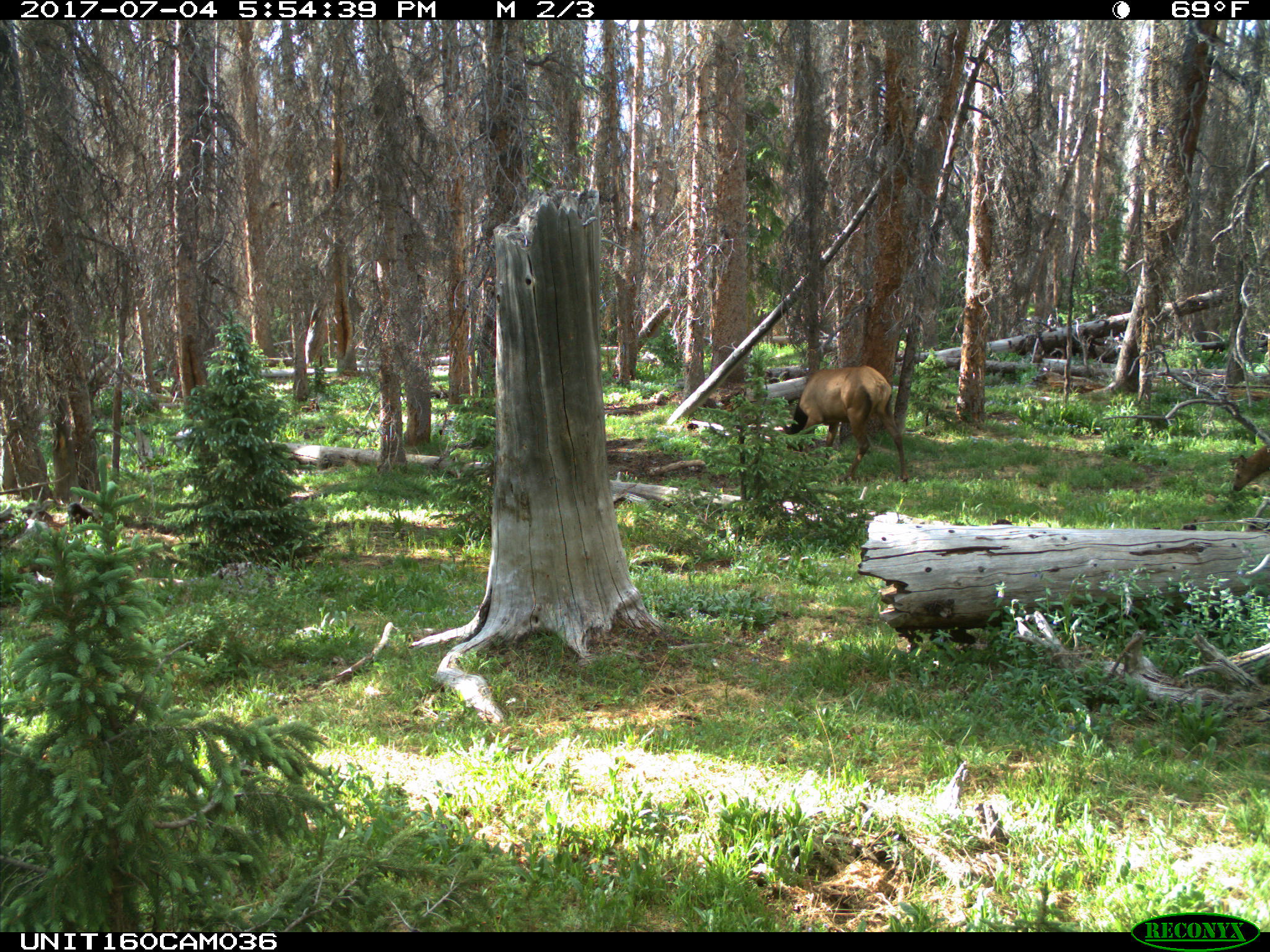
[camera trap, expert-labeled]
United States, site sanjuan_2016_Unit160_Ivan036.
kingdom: Animalia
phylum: Chordata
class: Mammalia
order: Artiodactyla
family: Cervidae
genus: Cervus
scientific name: Cervus elaphus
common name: red deer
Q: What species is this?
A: Cervus elaphus (red deer).